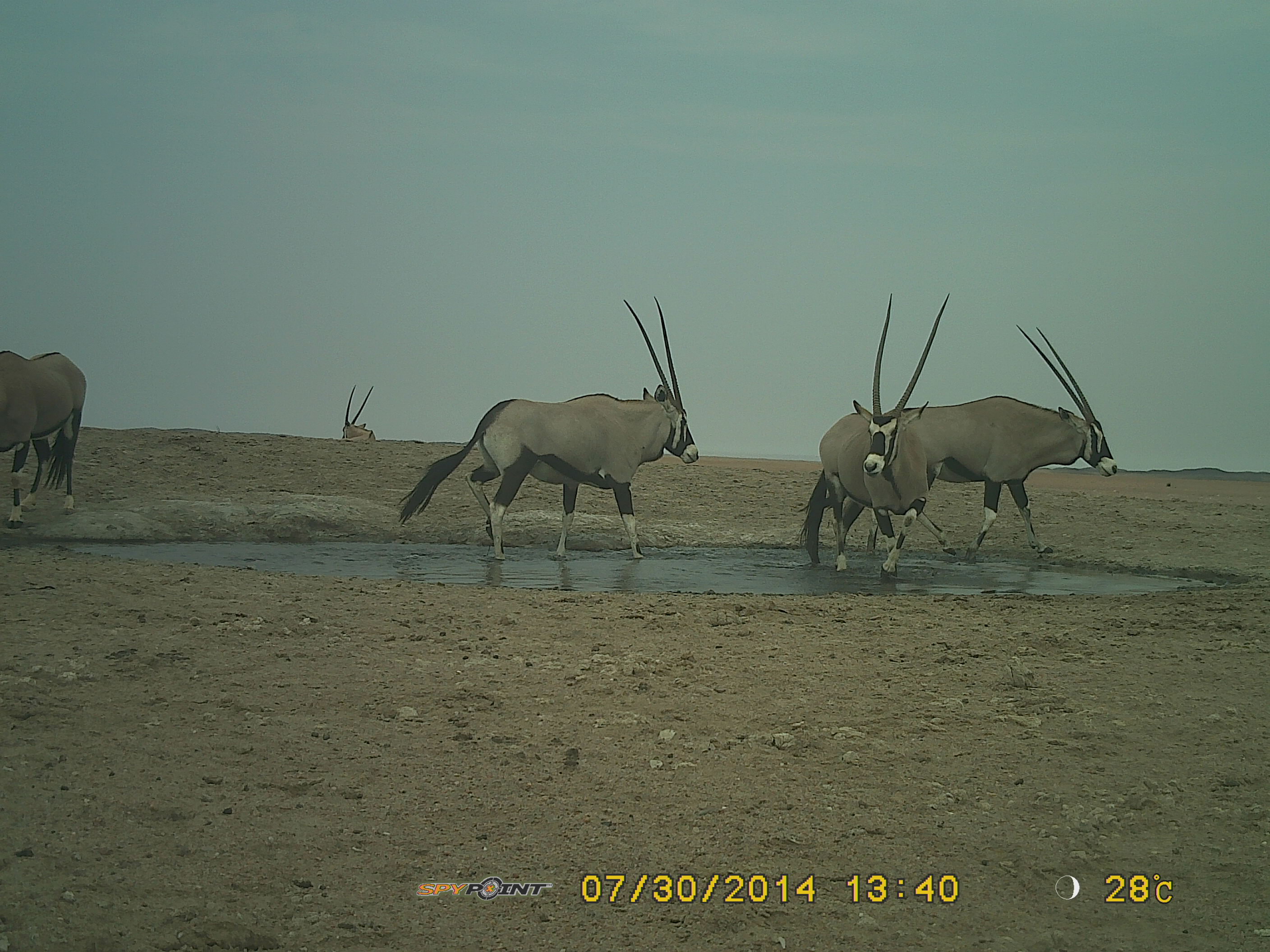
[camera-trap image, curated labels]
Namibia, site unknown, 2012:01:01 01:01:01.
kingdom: Animalia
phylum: Chordata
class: Mammalia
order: Artiodactyla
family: Bovidae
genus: Oryx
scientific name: Oryx gazella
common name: gemsbok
Oryx gazella (gemsbok).